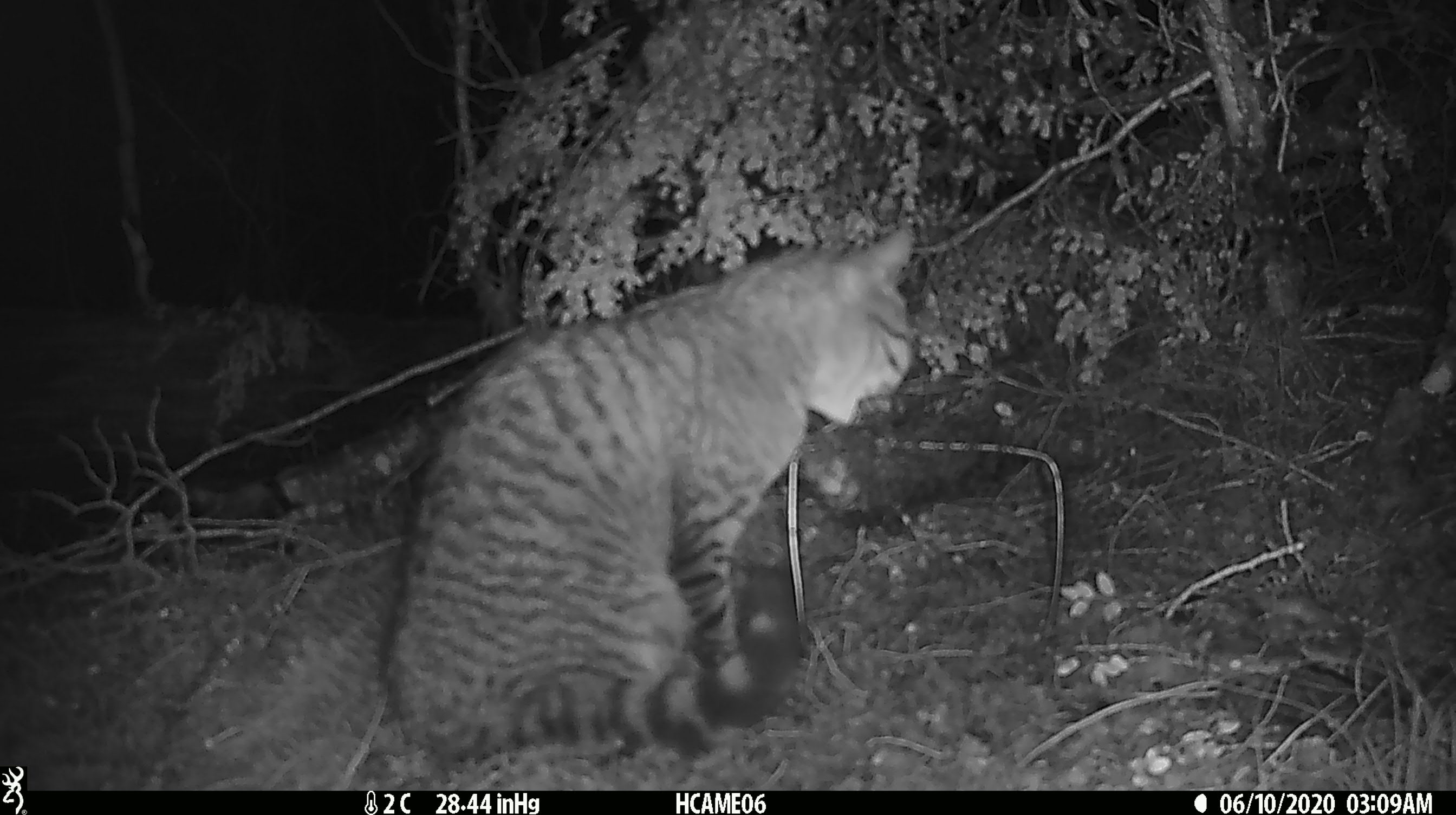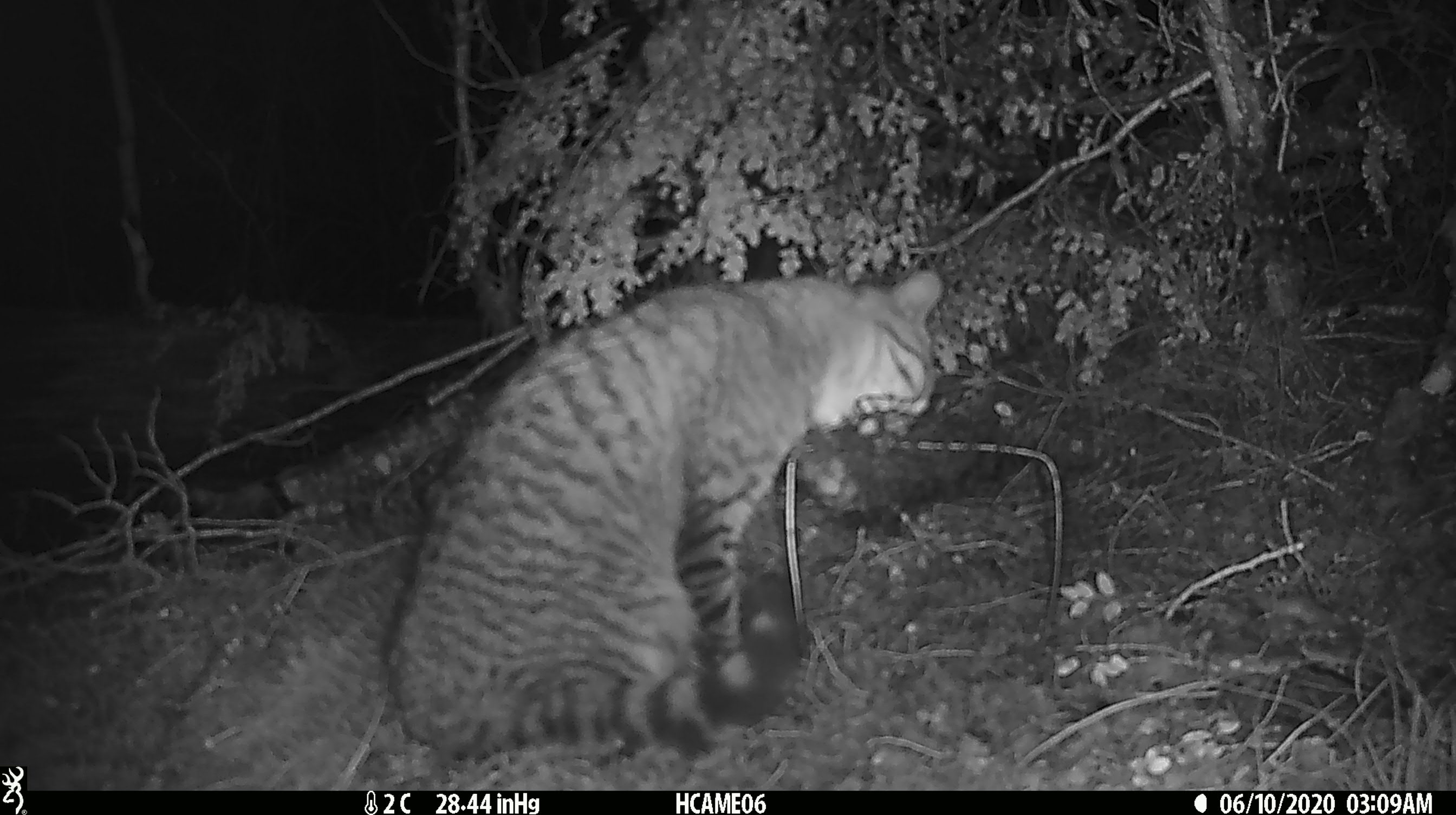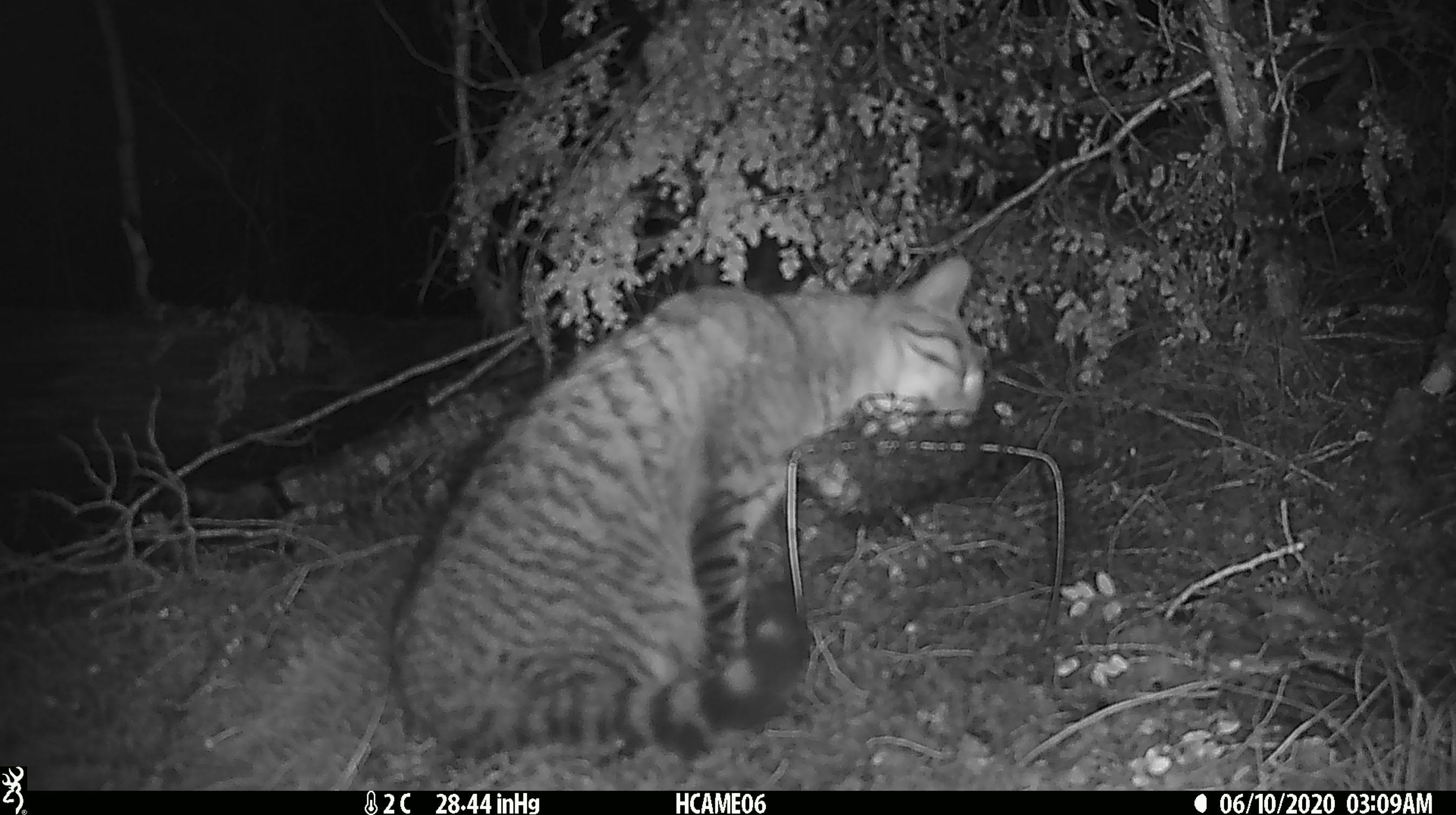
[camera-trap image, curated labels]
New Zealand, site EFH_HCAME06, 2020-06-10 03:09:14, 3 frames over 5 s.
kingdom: Animalia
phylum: Chordata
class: Mammalia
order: Carnivora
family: Felidae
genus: Felis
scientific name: Felis catus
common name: domestic cat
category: cat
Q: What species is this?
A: Cat (domestic cat) (Felis catus).